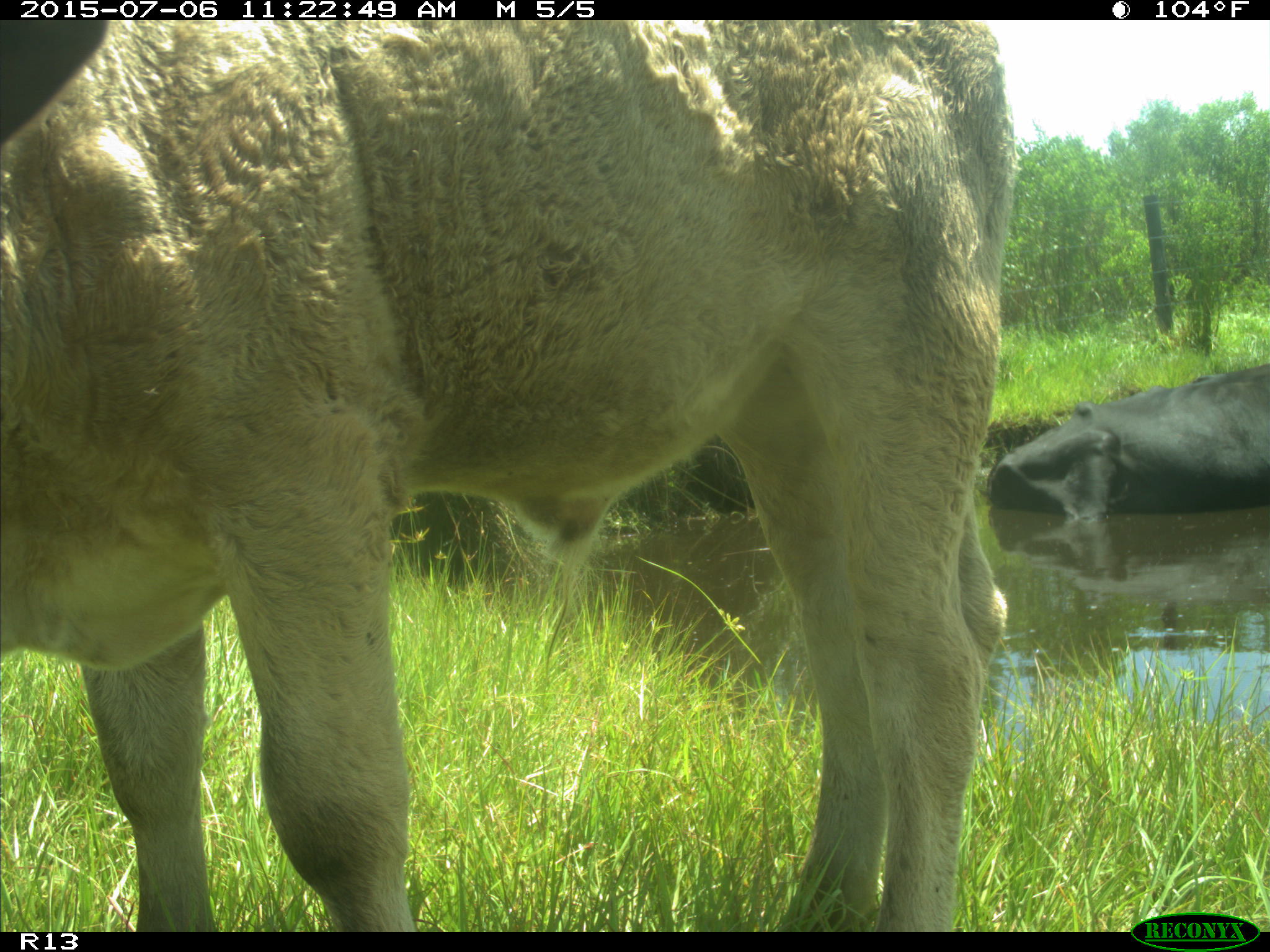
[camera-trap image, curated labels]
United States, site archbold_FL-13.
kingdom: Animalia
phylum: Chordata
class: Mammalia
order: Artiodactyla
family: Bovidae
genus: Bos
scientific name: Bos taurus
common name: domestic cow